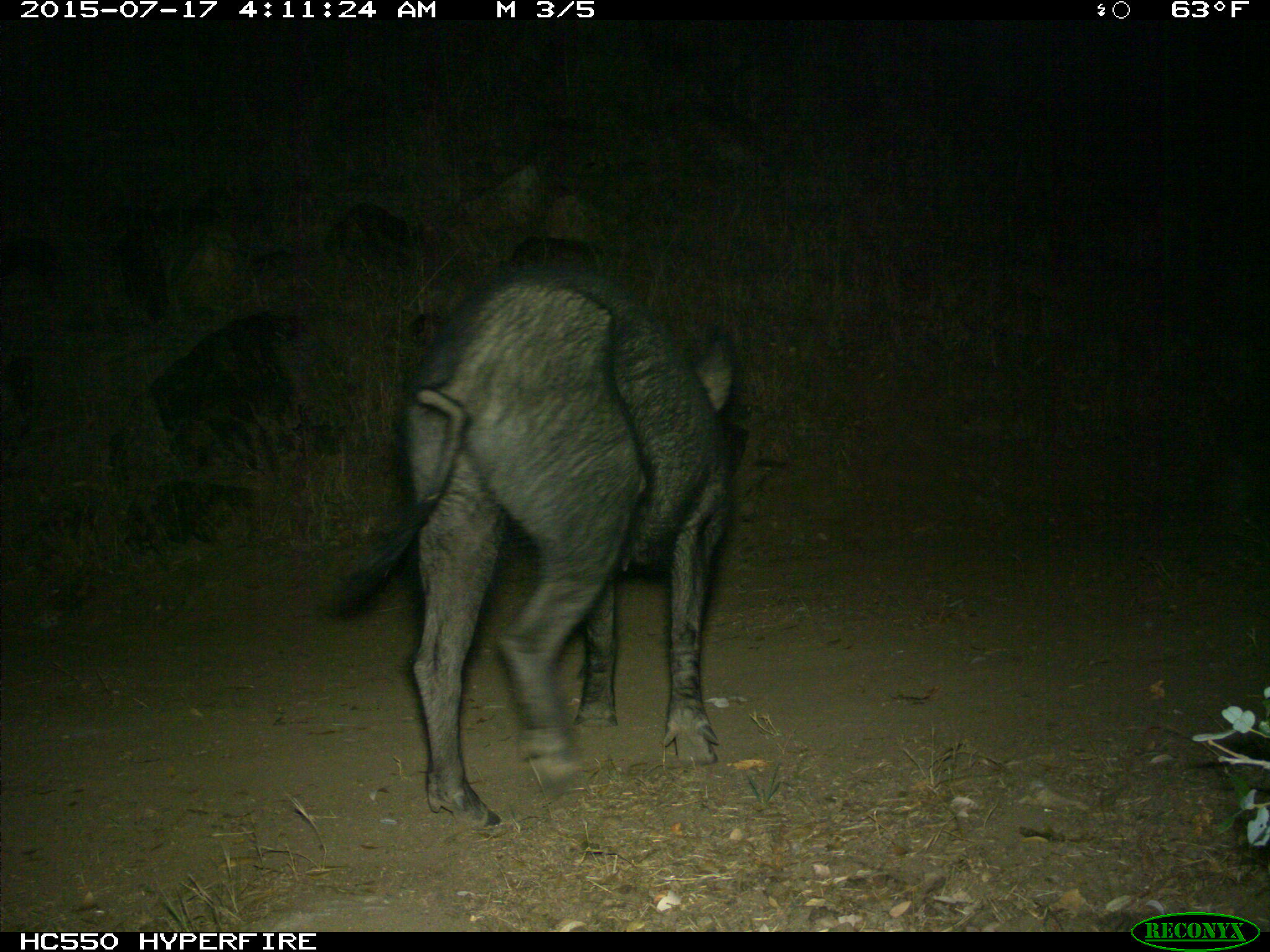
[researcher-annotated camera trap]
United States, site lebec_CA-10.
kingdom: Animalia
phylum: Chordata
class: Mammalia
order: Artiodactyla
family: Suidae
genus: Sus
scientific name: Sus scrofa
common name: wild boar